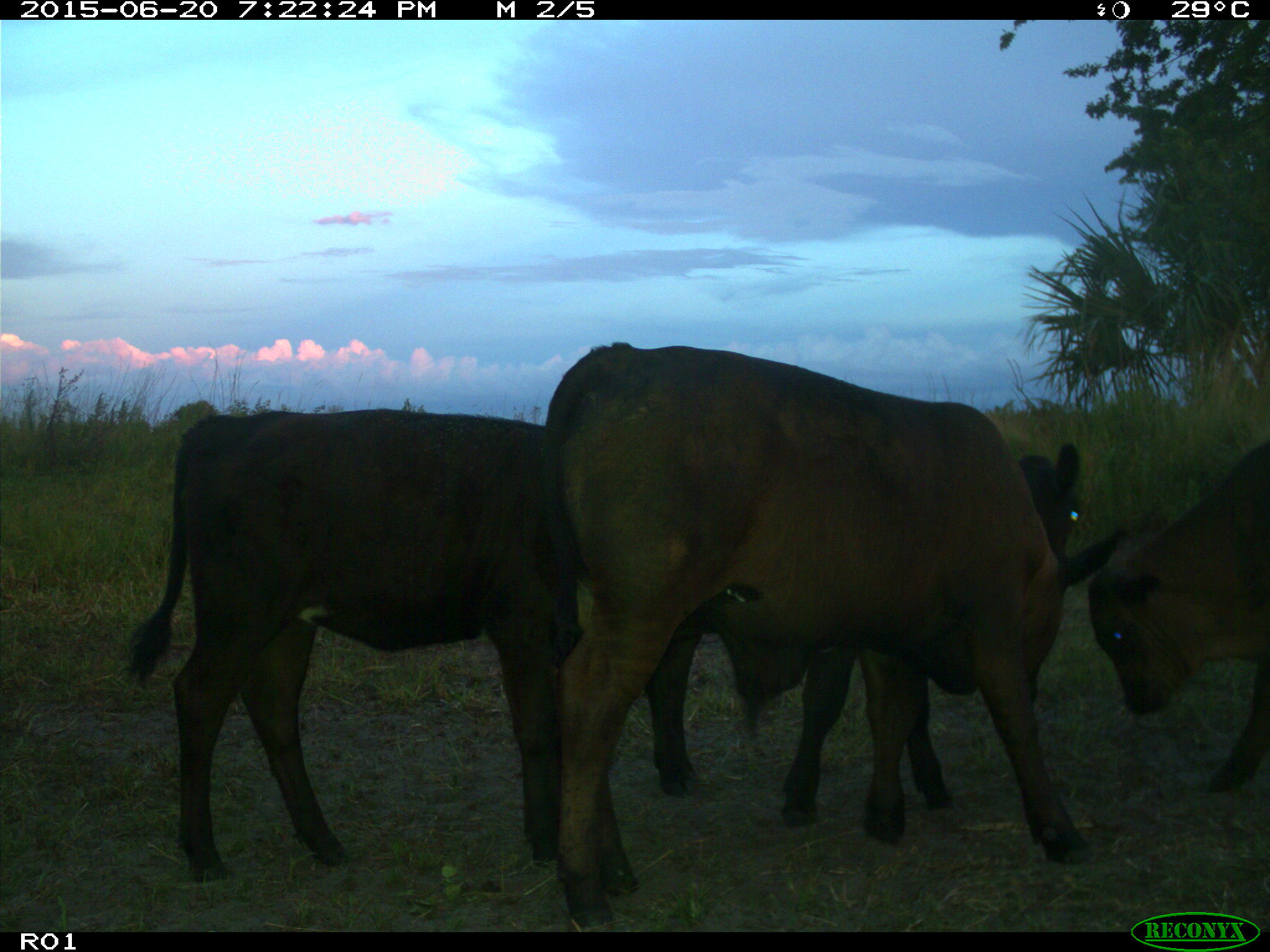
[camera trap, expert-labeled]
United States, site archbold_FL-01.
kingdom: Animalia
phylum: Chordata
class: Mammalia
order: Artiodactyla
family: Bovidae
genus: Bos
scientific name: Bos taurus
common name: domestic cow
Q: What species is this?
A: Bos taurus (domestic cow).